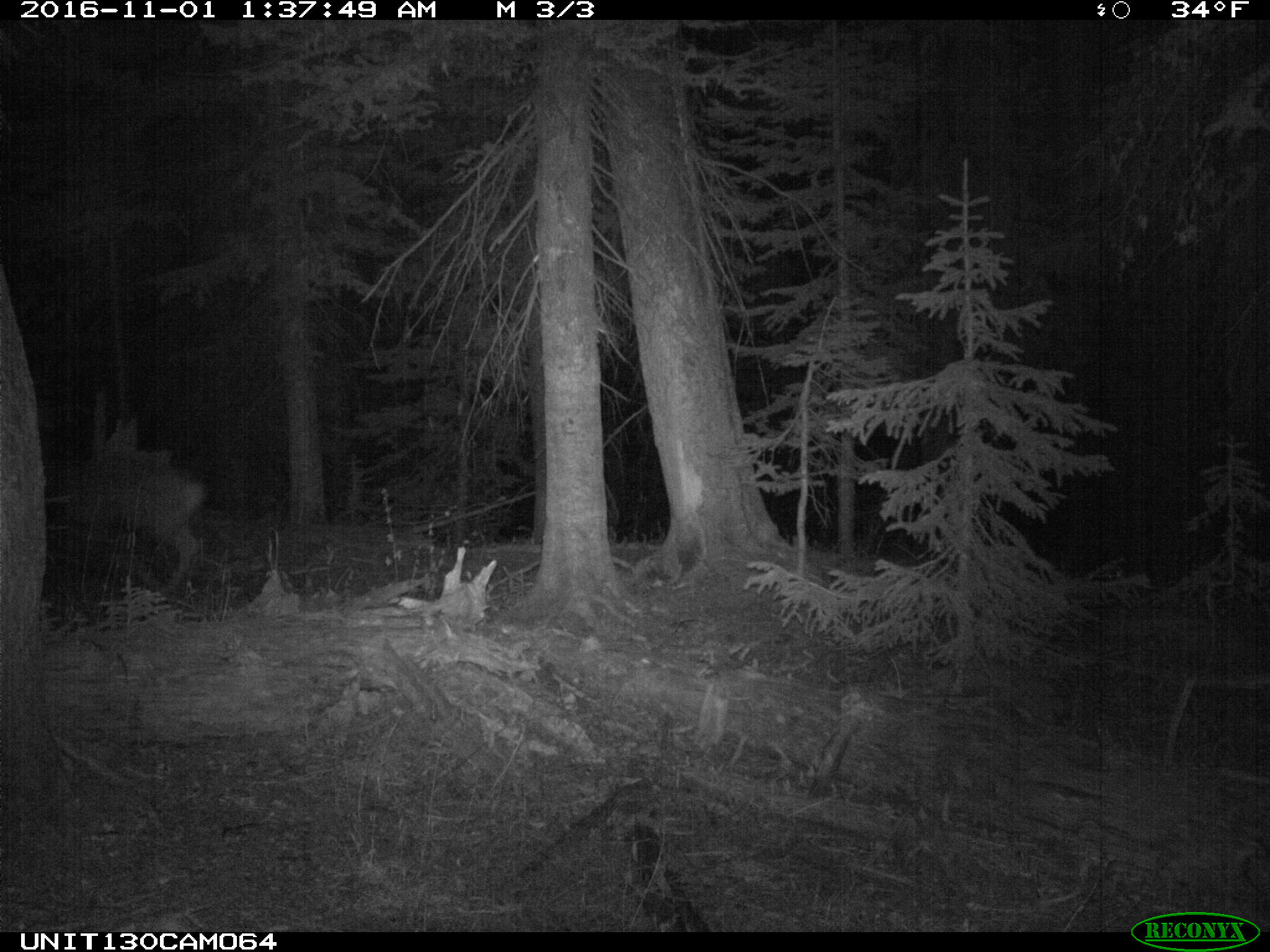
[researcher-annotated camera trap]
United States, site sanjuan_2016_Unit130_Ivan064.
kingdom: Animalia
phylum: Chordata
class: Mammalia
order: Artiodactyla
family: Cervidae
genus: Odocoileus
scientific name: Odocoileus hemionus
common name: mule deer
Odocoileus hemionus (mule deer).